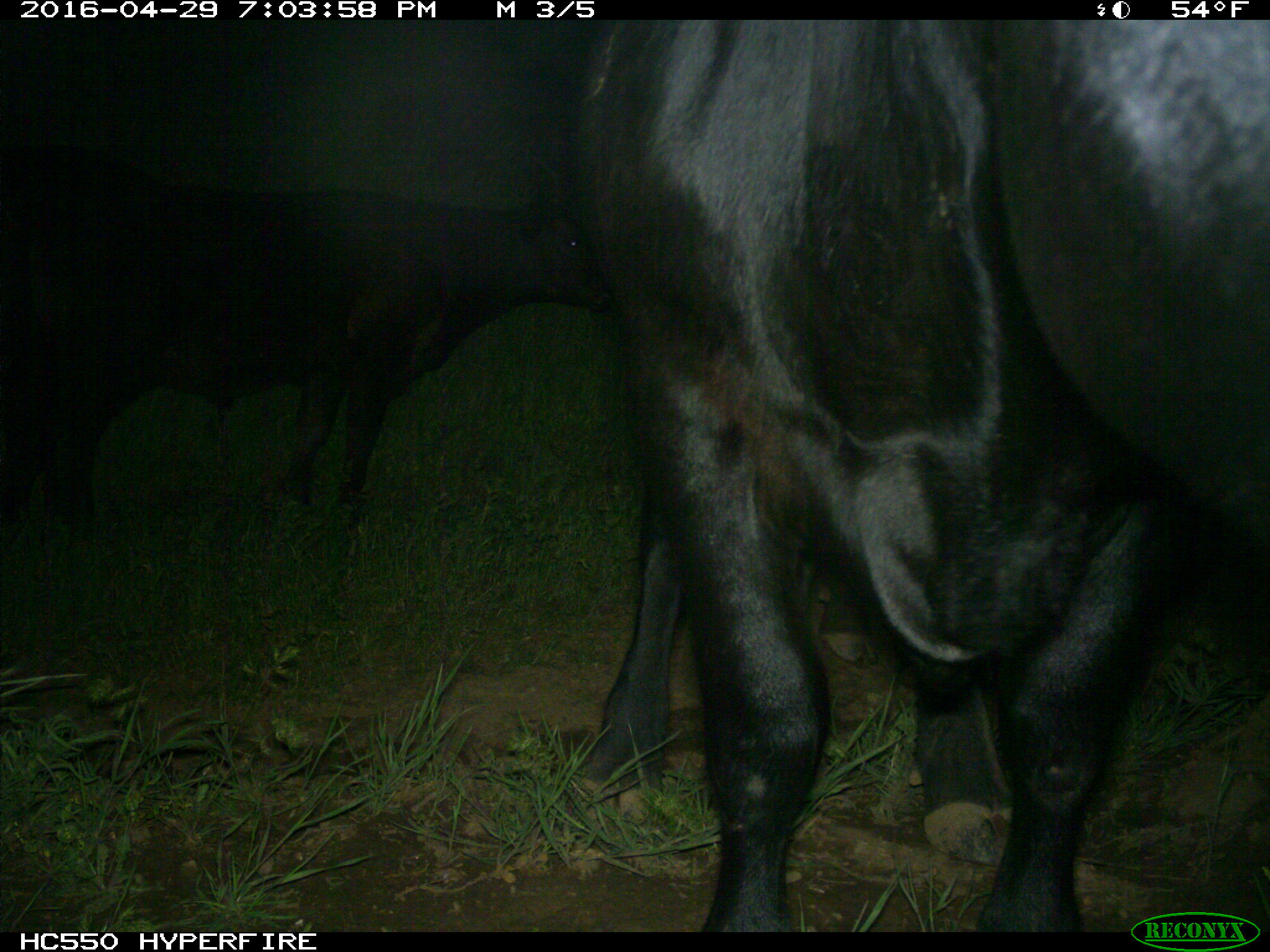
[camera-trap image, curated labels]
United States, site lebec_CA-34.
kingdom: Animalia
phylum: Chordata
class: Mammalia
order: Artiodactyla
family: Bovidae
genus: Bos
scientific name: Bos taurus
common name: domestic cow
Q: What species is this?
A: Bos taurus (domestic cow).